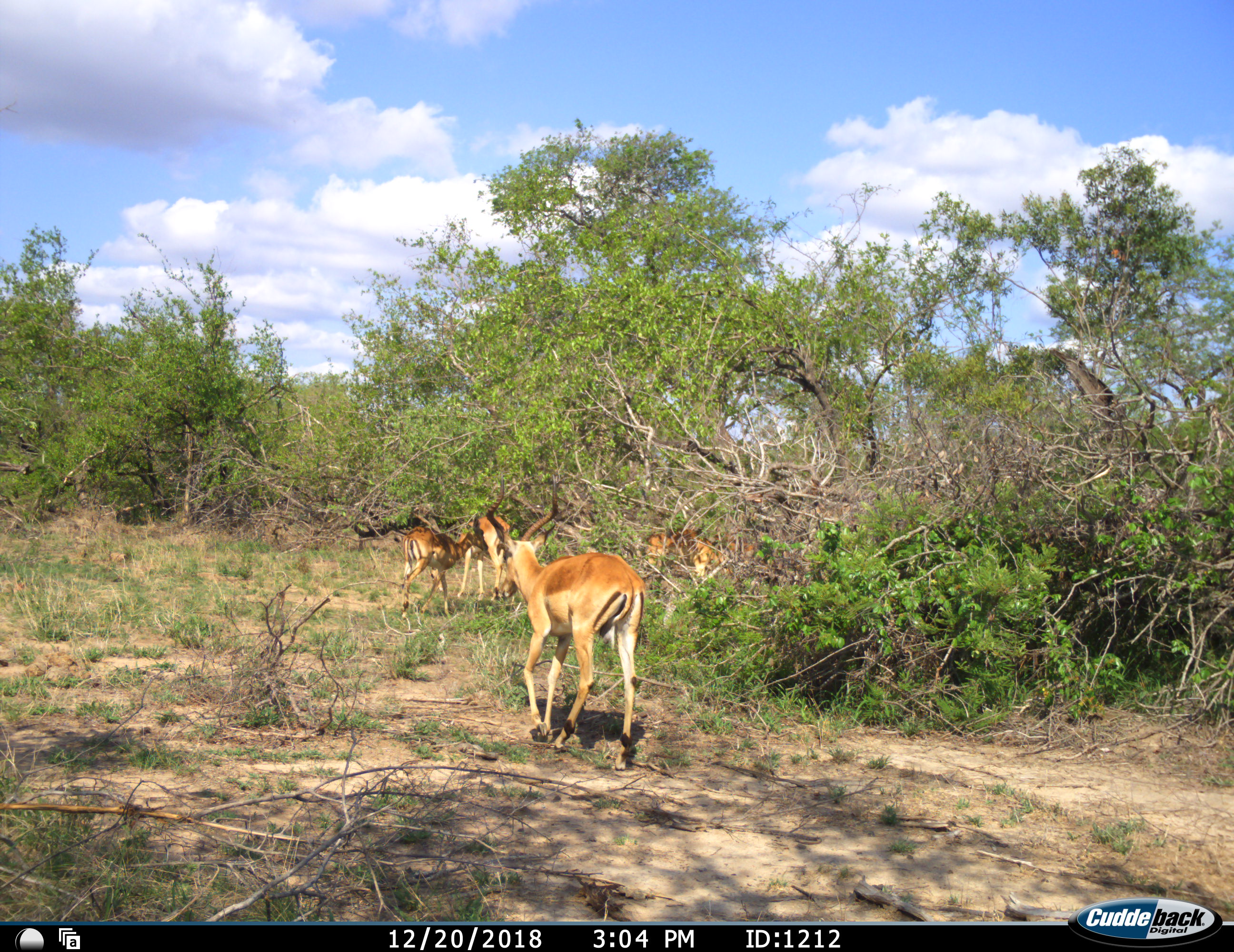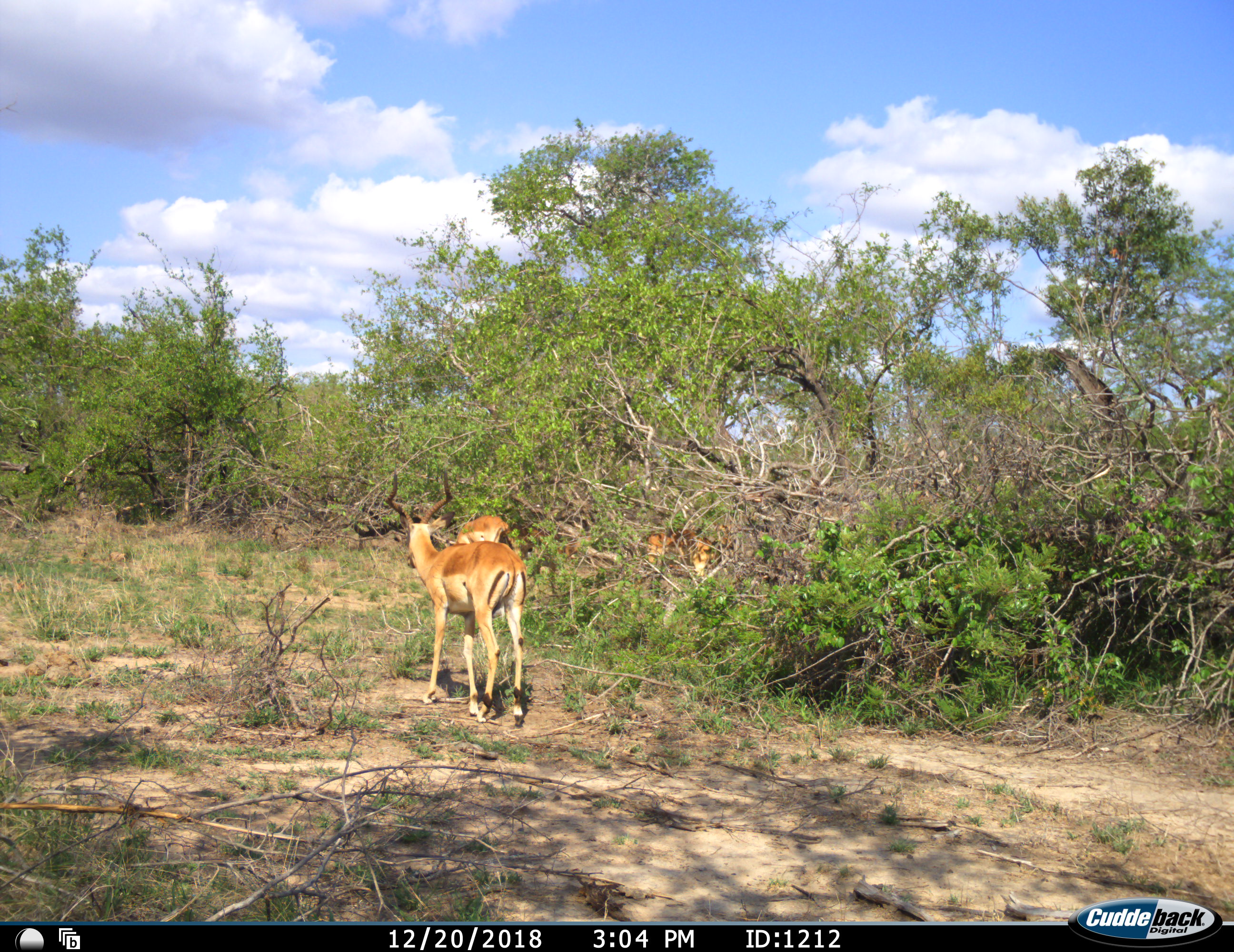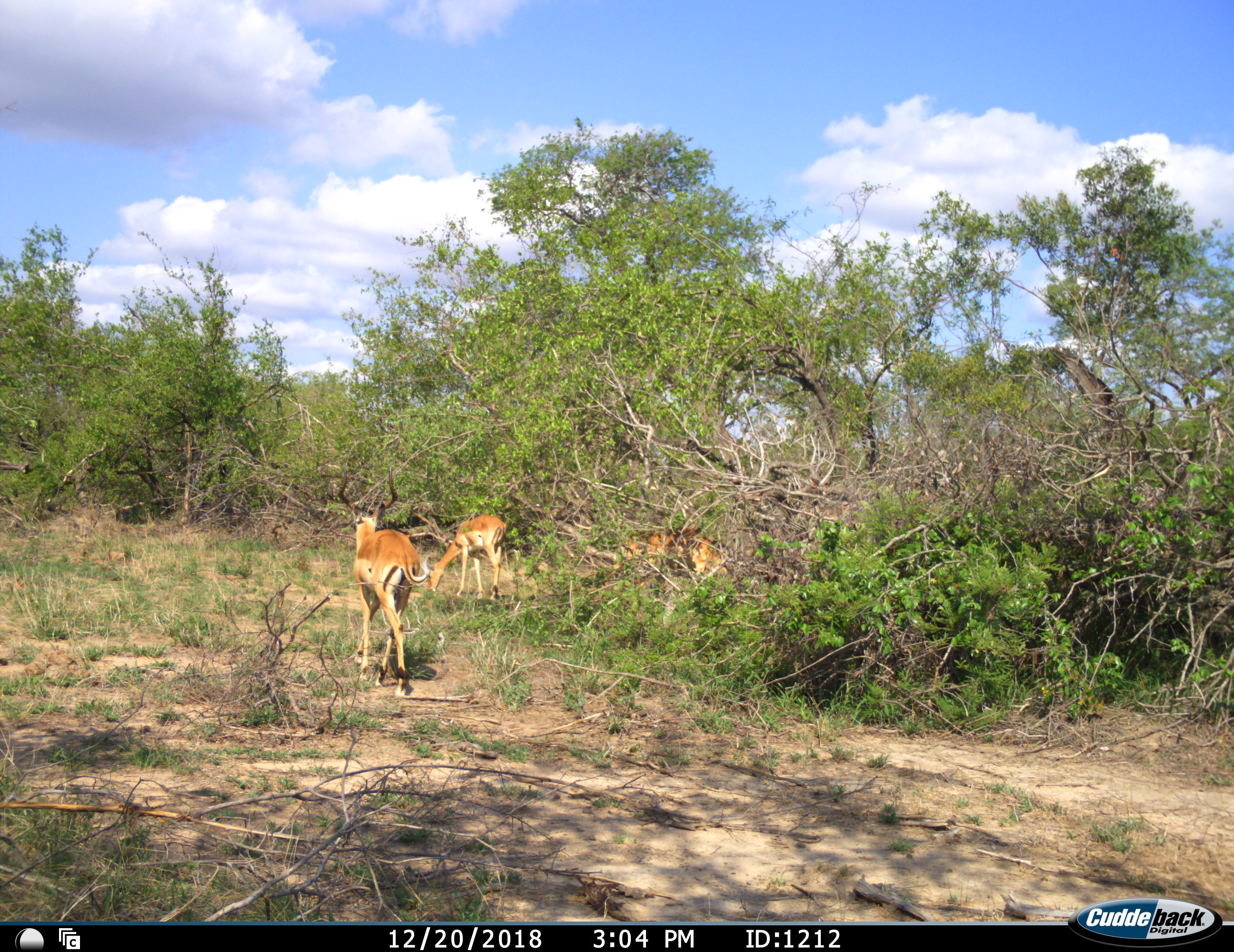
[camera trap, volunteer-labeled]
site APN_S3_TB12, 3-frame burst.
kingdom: Animalia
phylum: Chordata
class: Mammalia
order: Artiodactyla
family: Bovidae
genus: Aepyceros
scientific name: Aepyceros melampus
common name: impala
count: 4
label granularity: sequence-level